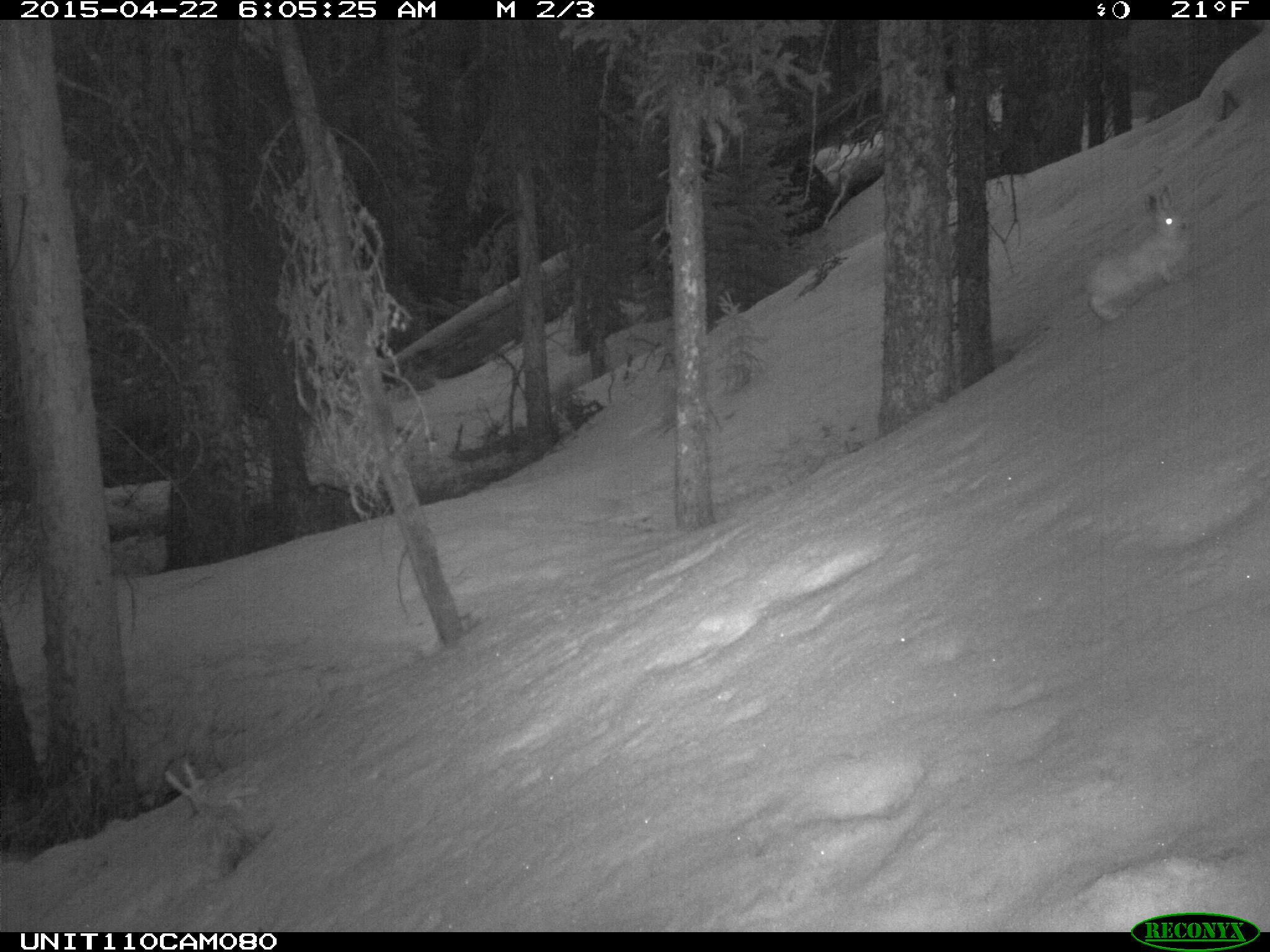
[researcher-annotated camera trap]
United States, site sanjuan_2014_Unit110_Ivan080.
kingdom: Animalia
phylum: Chordata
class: Mammalia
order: Lagomorpha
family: Leporidae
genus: Lepus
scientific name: Lepus americanus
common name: snowshoe hare